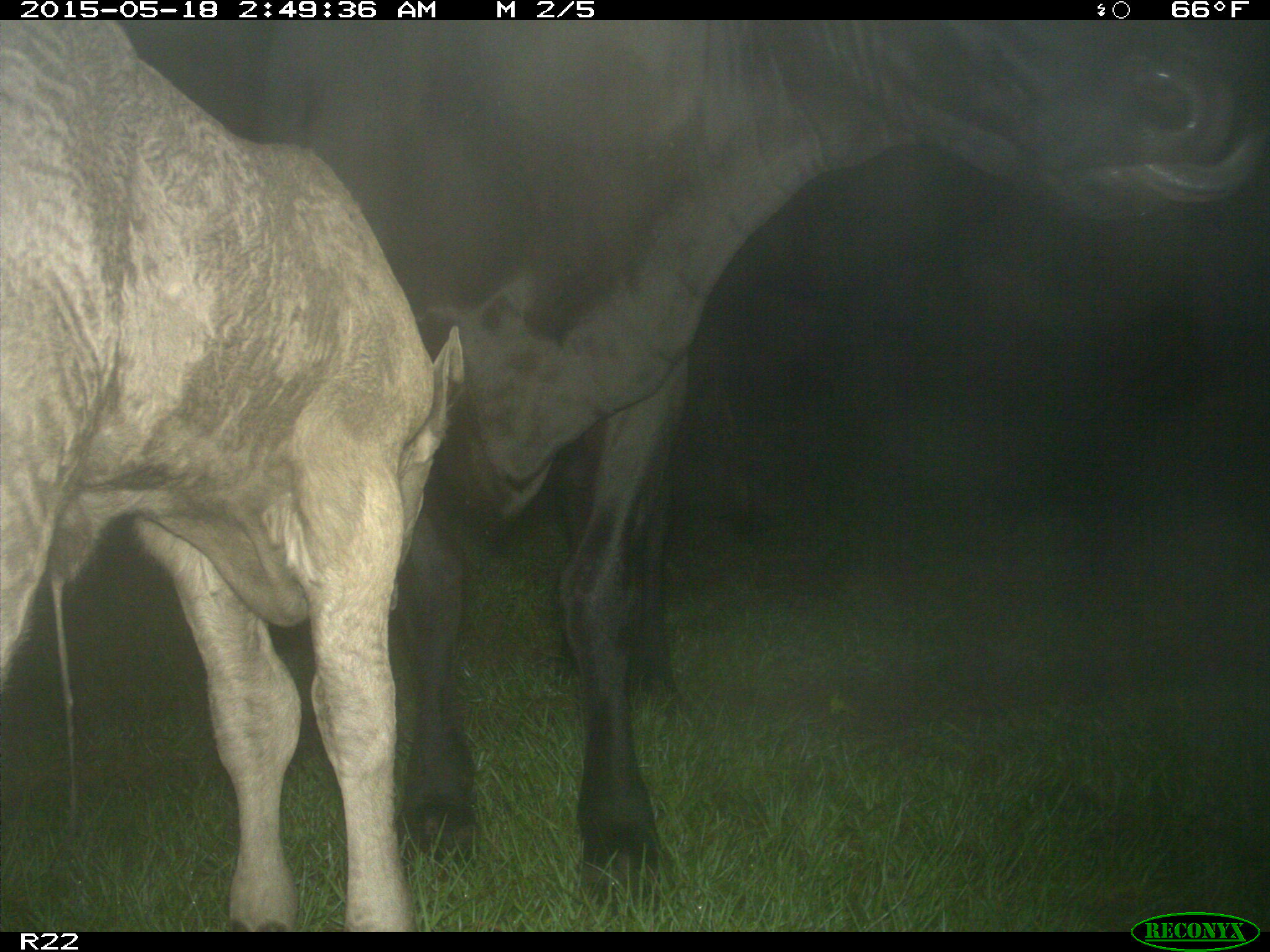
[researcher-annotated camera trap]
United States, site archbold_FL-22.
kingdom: Animalia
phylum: Chordata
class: Mammalia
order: Artiodactyla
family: Bovidae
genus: Bos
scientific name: Bos taurus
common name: domestic cow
Bos taurus (domestic cow).